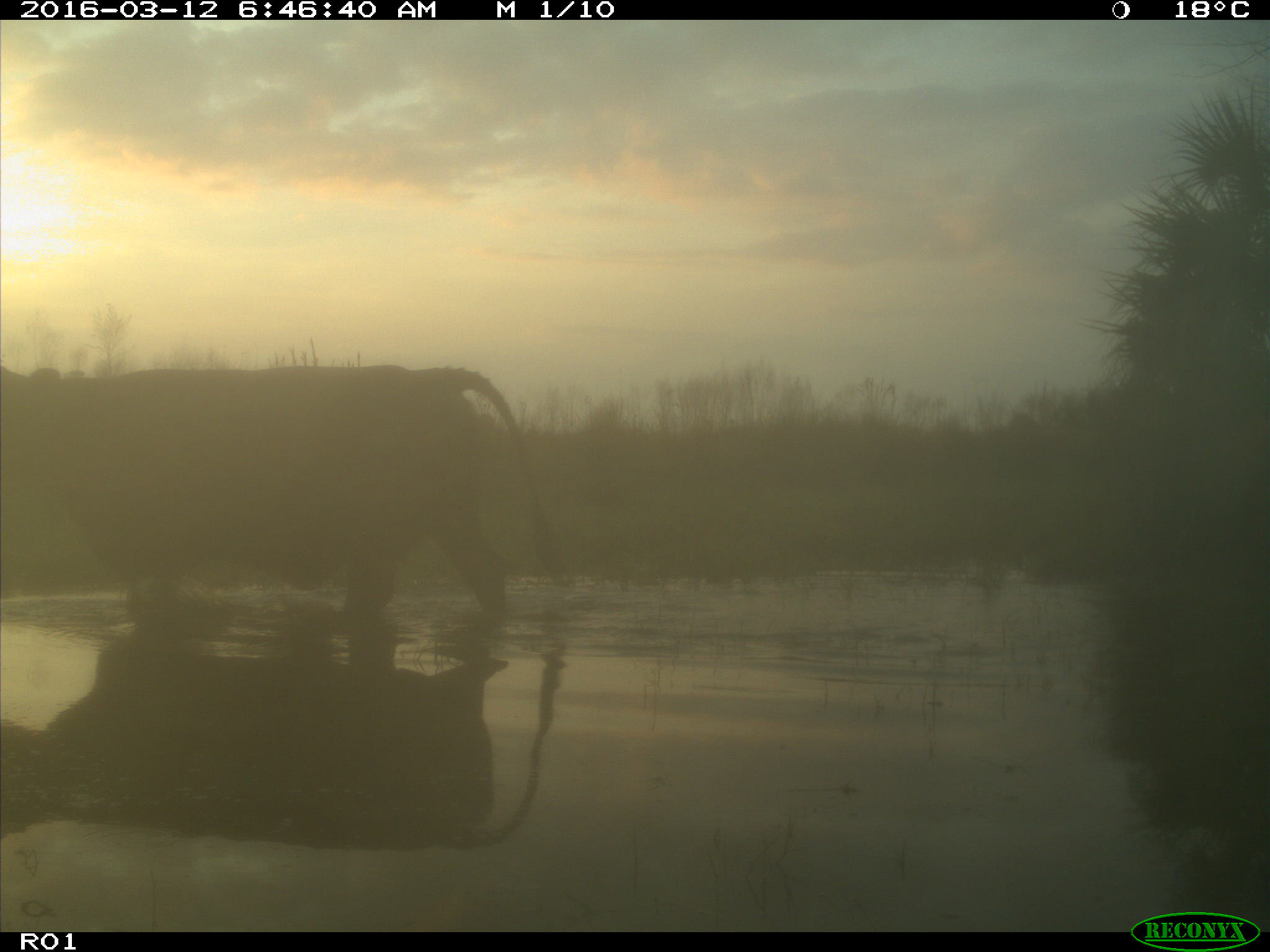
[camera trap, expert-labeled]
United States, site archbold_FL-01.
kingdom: Animalia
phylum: Chordata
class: Mammalia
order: Artiodactyla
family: Bovidae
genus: Bos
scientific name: Bos taurus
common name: domestic cow